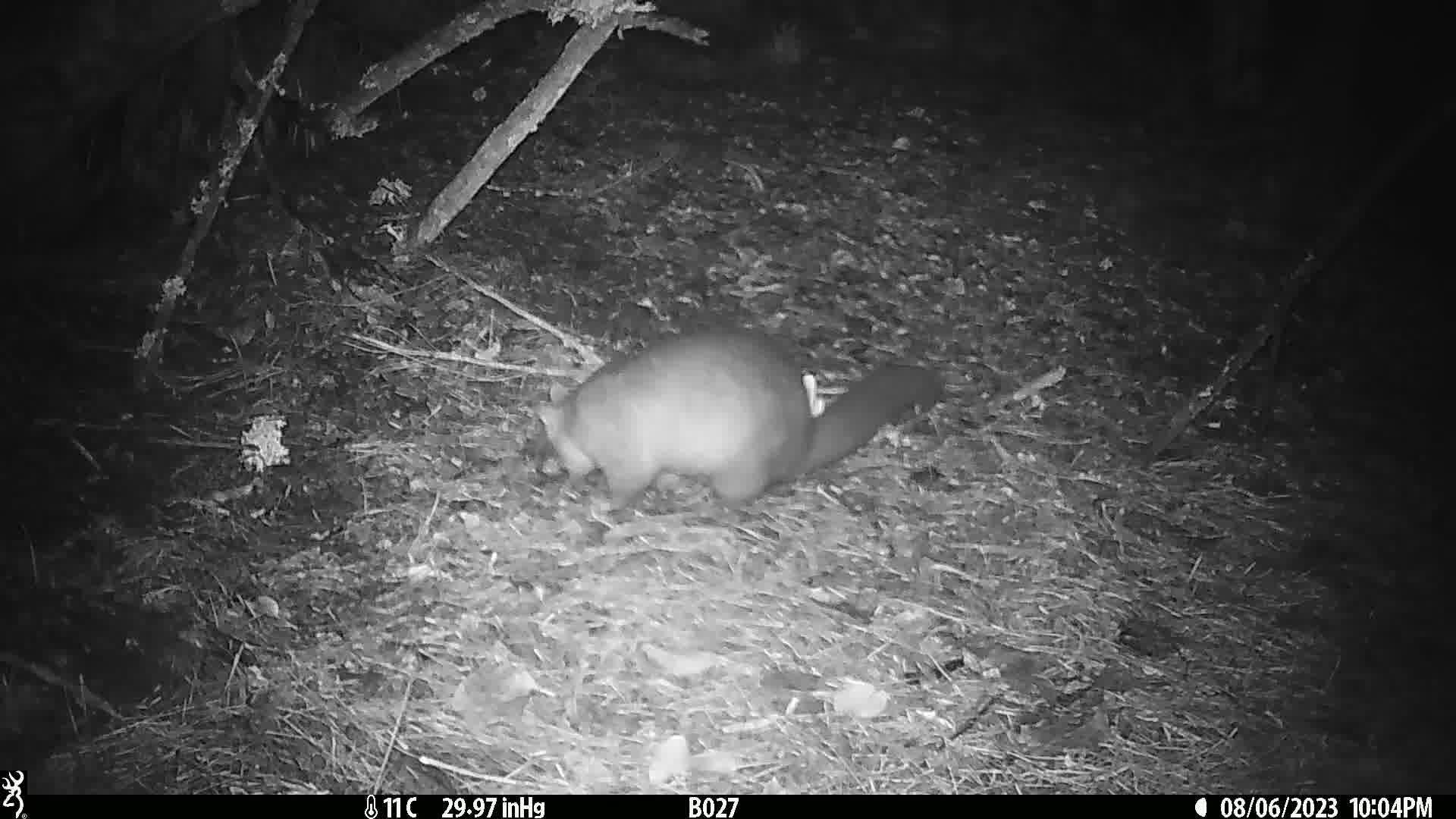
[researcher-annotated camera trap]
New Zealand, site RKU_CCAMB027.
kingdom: Animalia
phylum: Chordata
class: Mammalia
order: Diprotodontia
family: Phalangeridae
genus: Trichosurus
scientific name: Trichosurus vulpecula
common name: common brushtail possum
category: possum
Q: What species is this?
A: Possum (common brushtail possum) (Trichosurus vulpecula).